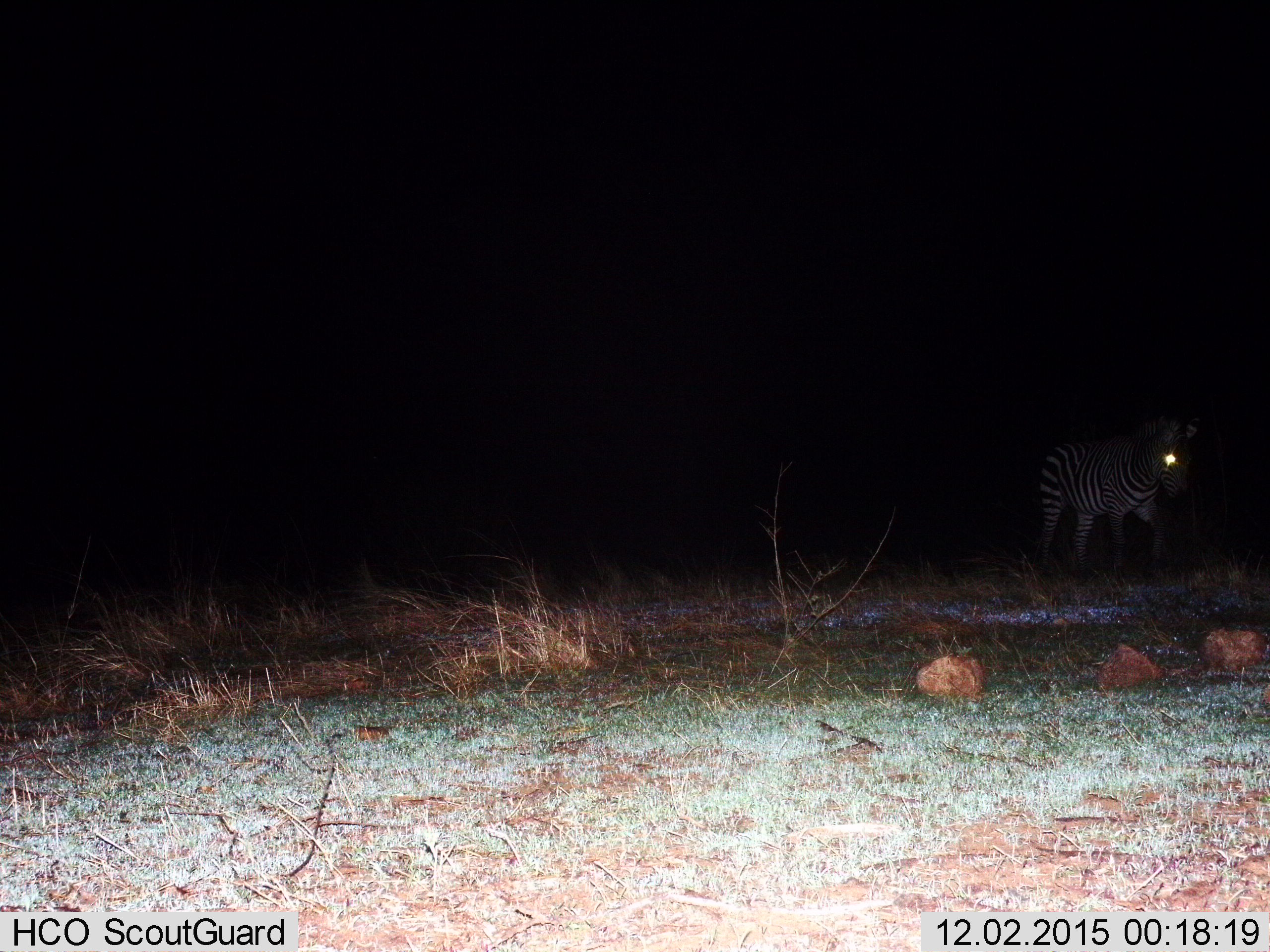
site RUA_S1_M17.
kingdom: Animalia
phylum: Chordata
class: Mammalia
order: Perissodactyla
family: Equidae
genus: Equus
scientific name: Equus quagga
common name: plains zebra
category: zebraplains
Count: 1.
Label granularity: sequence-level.